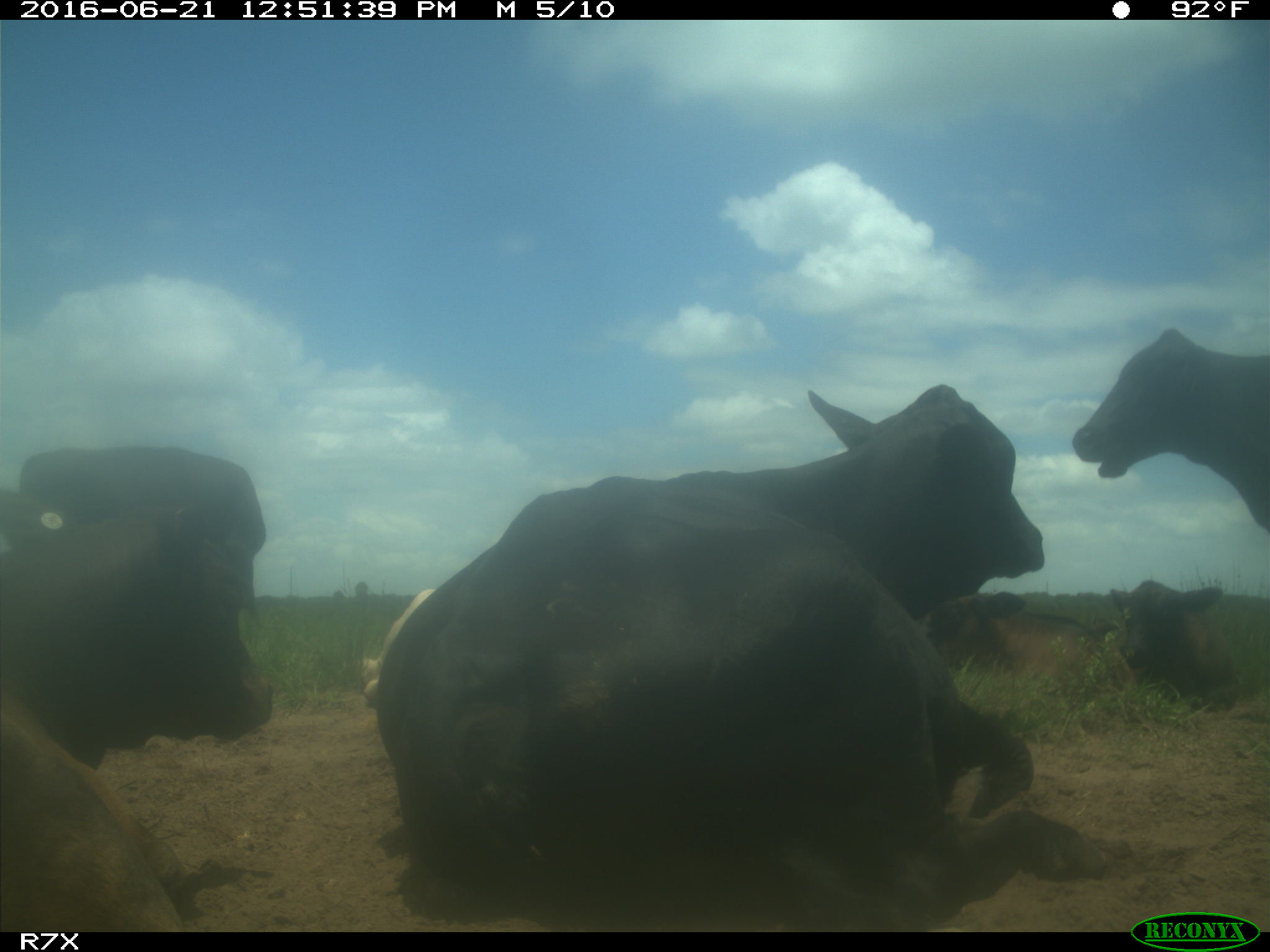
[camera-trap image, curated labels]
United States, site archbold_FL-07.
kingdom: Animalia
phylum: Chordata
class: Mammalia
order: Artiodactyla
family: Bovidae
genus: Bos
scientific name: Bos taurus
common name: domestic cow